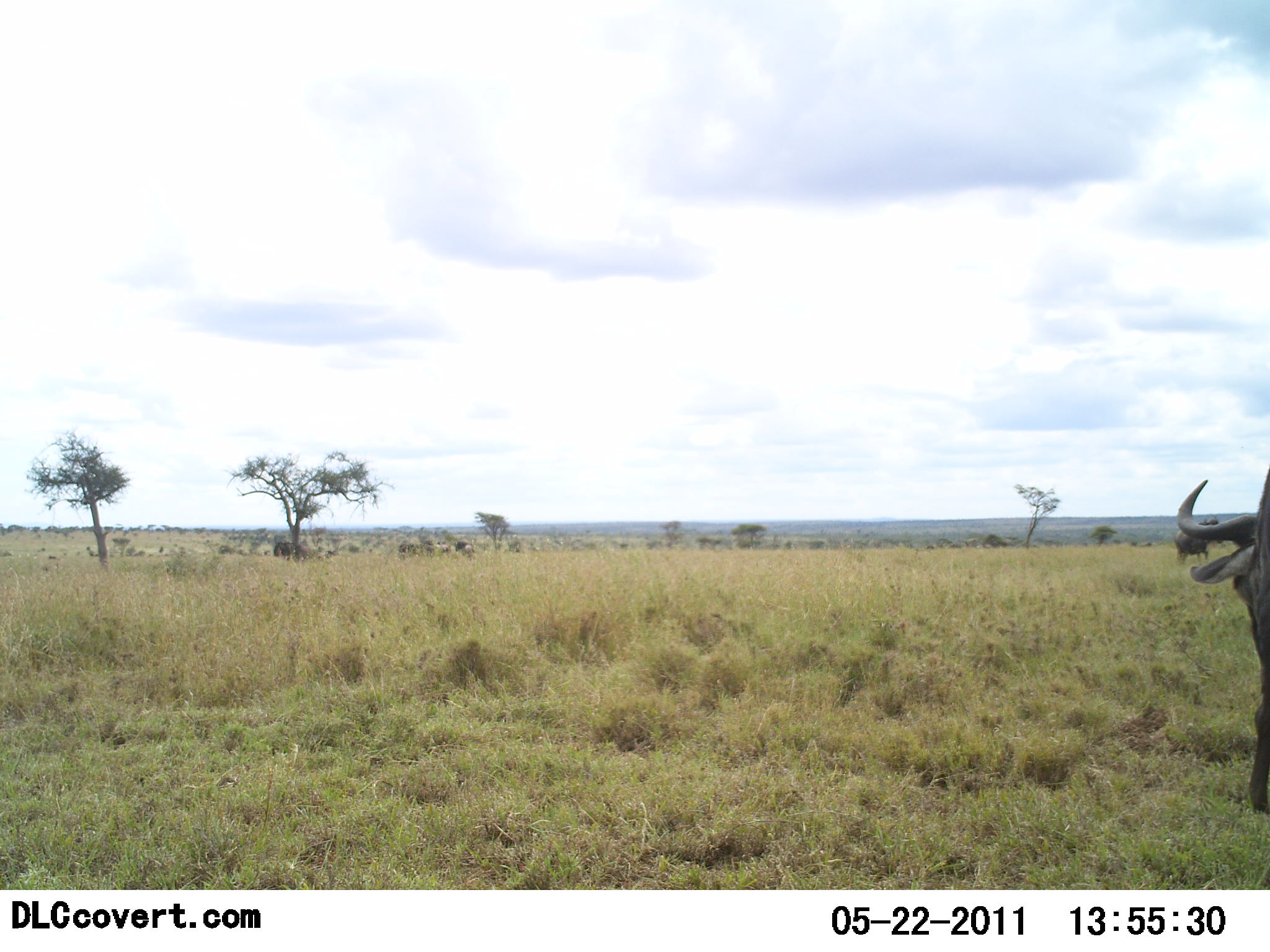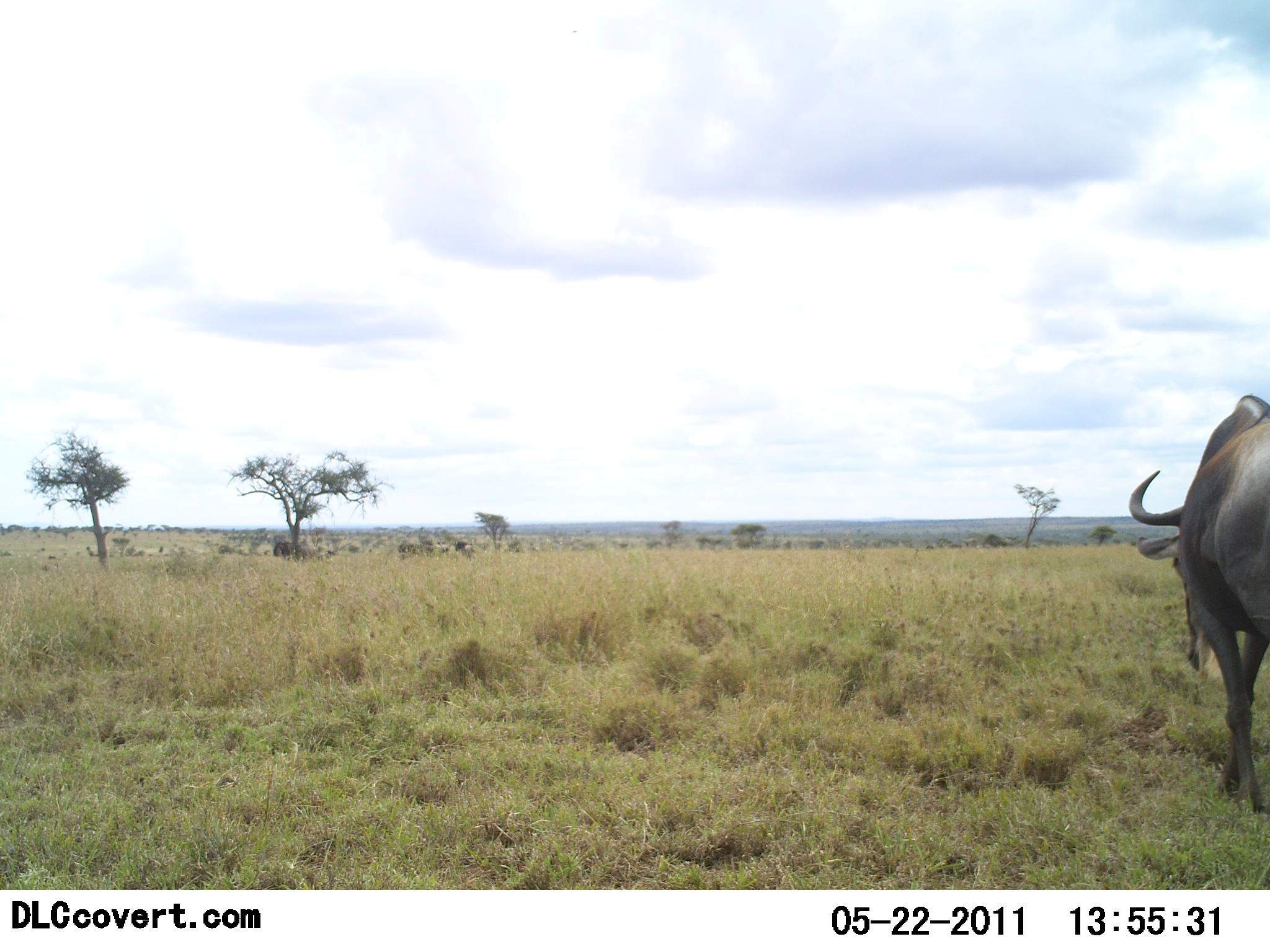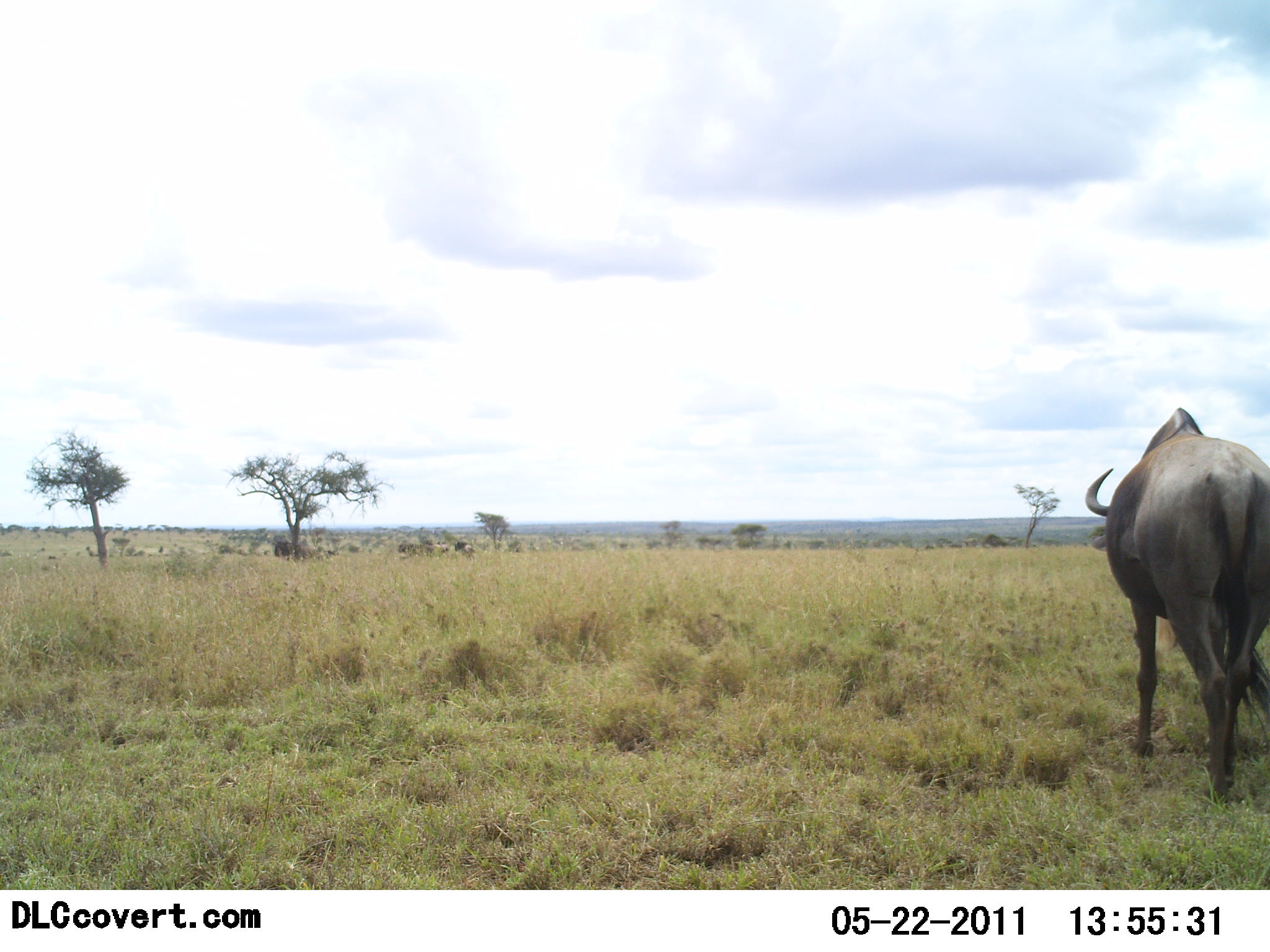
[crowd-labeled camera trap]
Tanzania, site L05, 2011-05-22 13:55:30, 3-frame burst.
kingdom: Animalia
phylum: Chordata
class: Mammalia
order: Artiodactyla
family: Bovidae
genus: Connochaetes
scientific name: Connochaetes taurinus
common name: blue wildebeest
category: wildebeest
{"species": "wildebeest (blue wildebeest) (Connochaetes taurinus)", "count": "1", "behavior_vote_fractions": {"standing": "0%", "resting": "0%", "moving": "92%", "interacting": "0%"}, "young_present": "0%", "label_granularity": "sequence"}